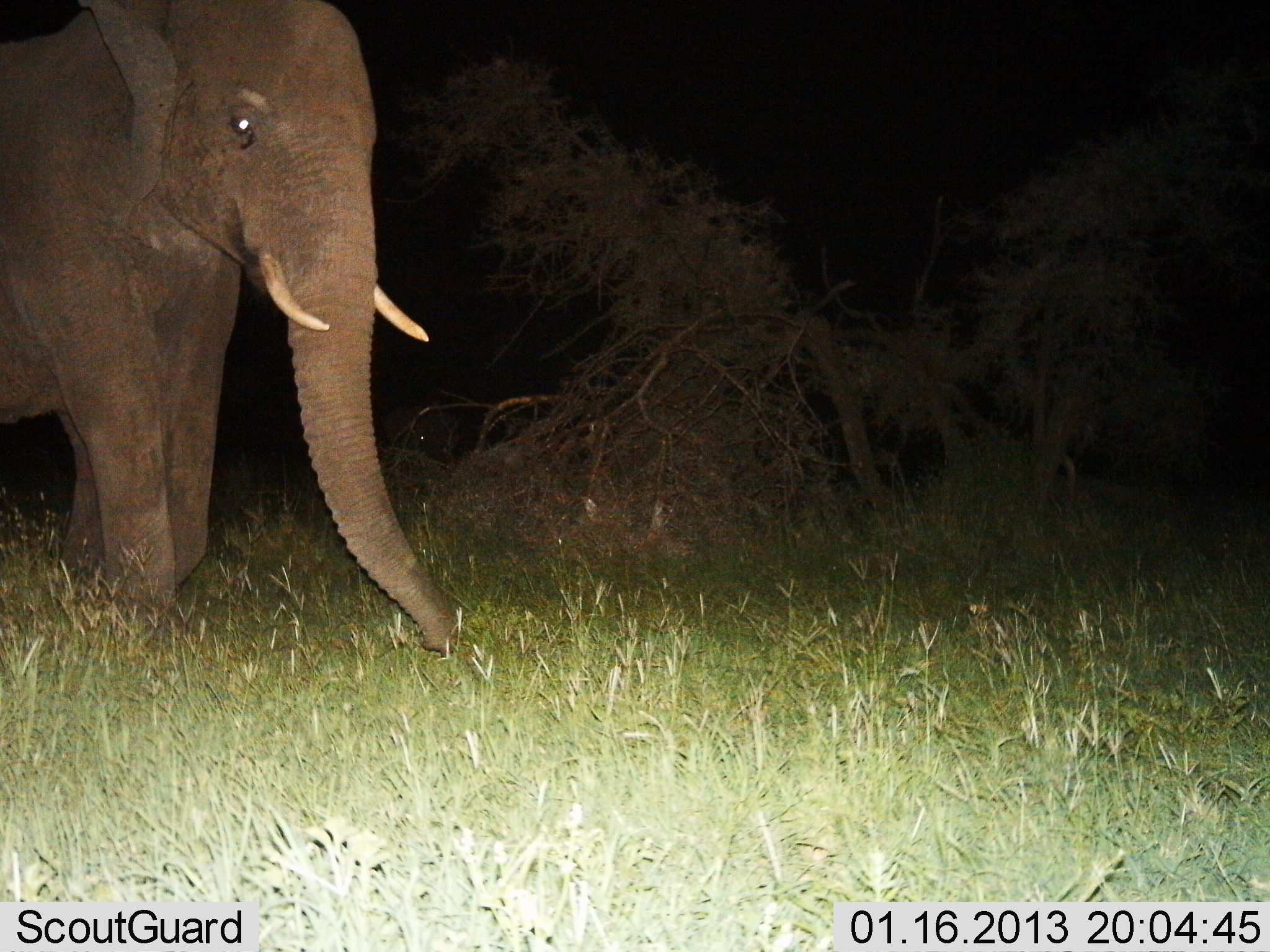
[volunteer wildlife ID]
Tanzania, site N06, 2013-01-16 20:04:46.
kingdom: Animalia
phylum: Chordata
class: Mammalia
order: Proboscidea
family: Elephantidae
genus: Loxodonta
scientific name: Loxodonta africana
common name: african bush elephant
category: elephant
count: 1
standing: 54%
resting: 0%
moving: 43%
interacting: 0%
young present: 2%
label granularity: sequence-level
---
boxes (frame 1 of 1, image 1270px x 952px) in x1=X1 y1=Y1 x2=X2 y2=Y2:
animal: x1=0 y1=0 x2=463 y2=651